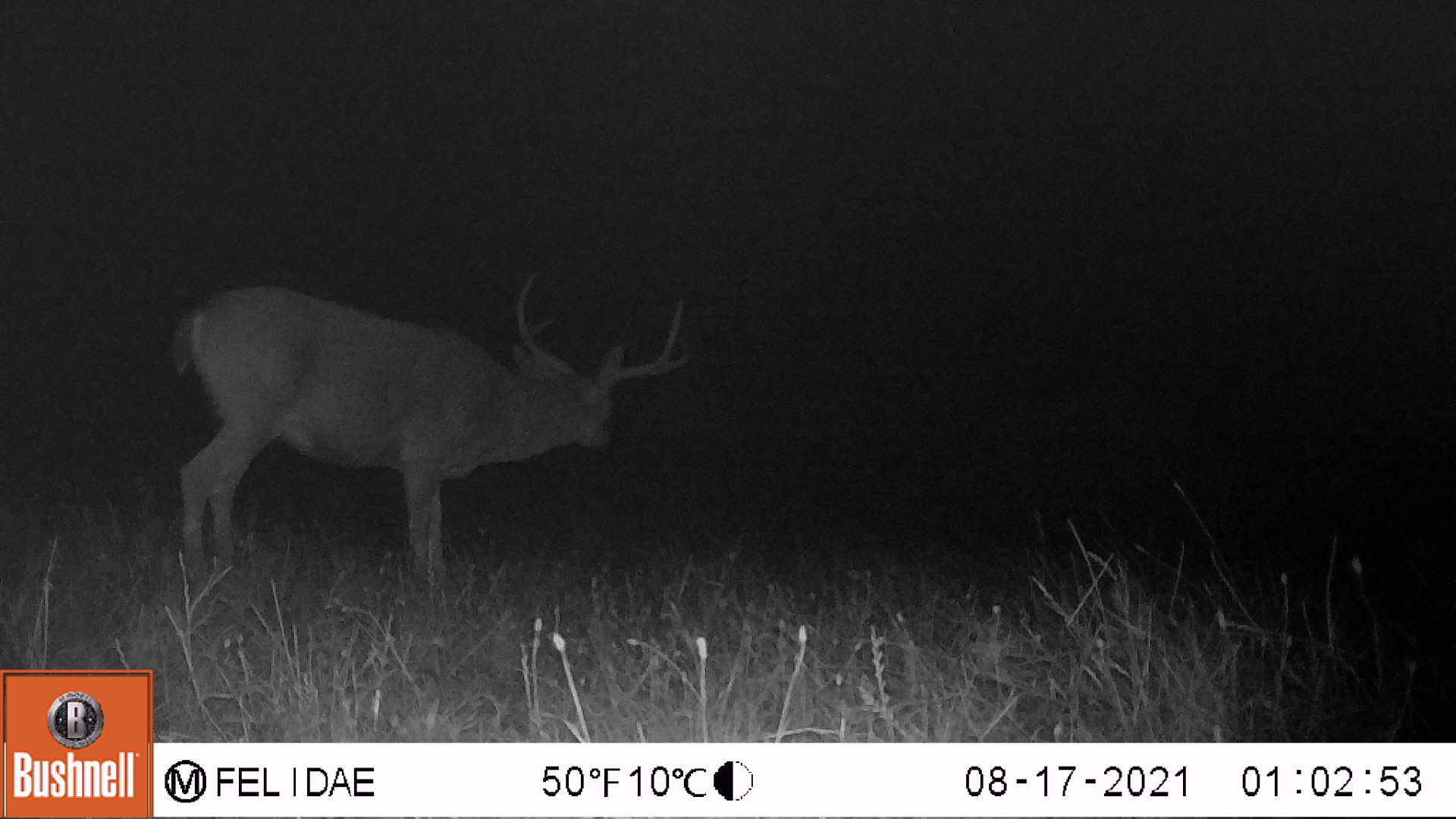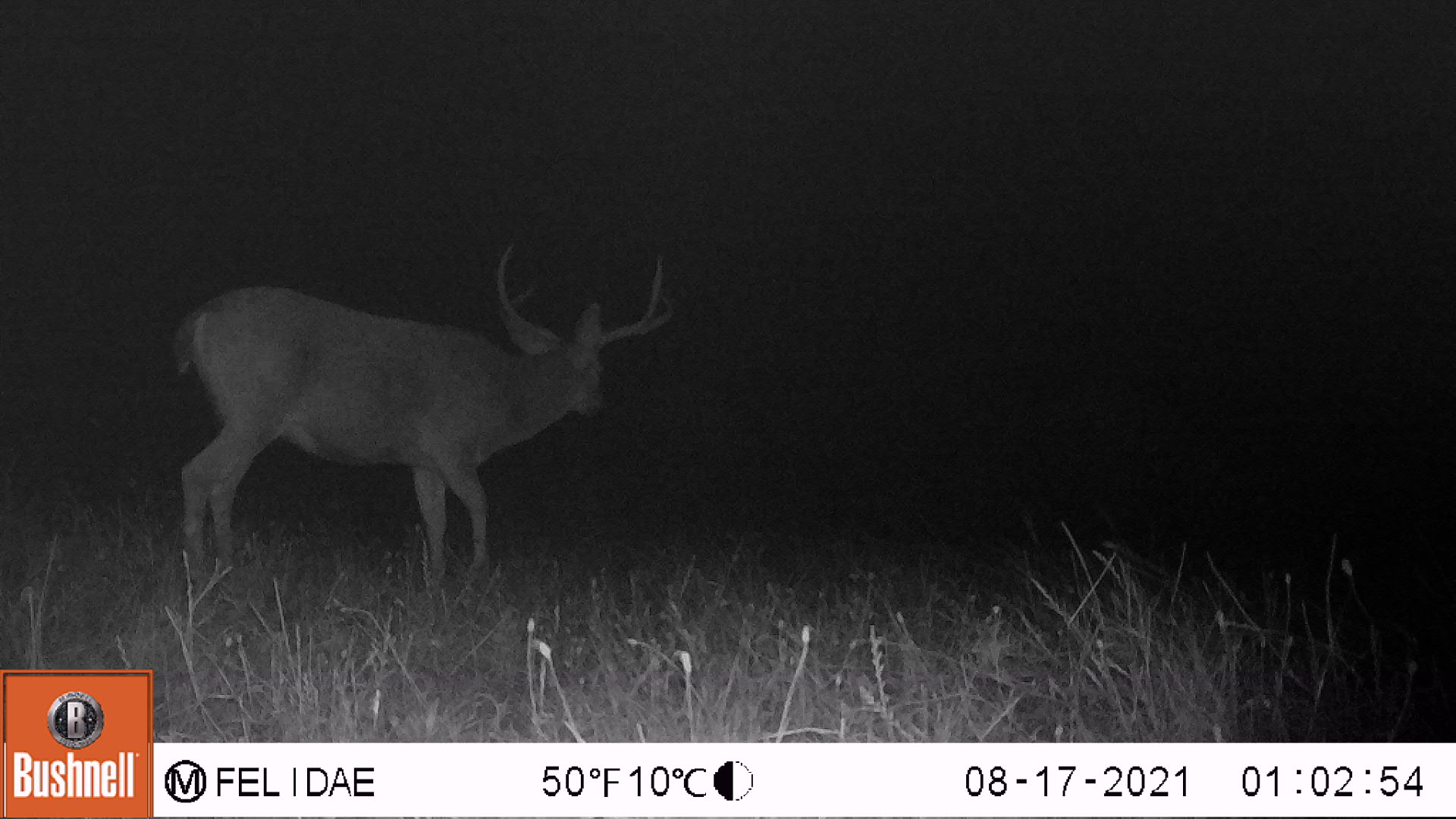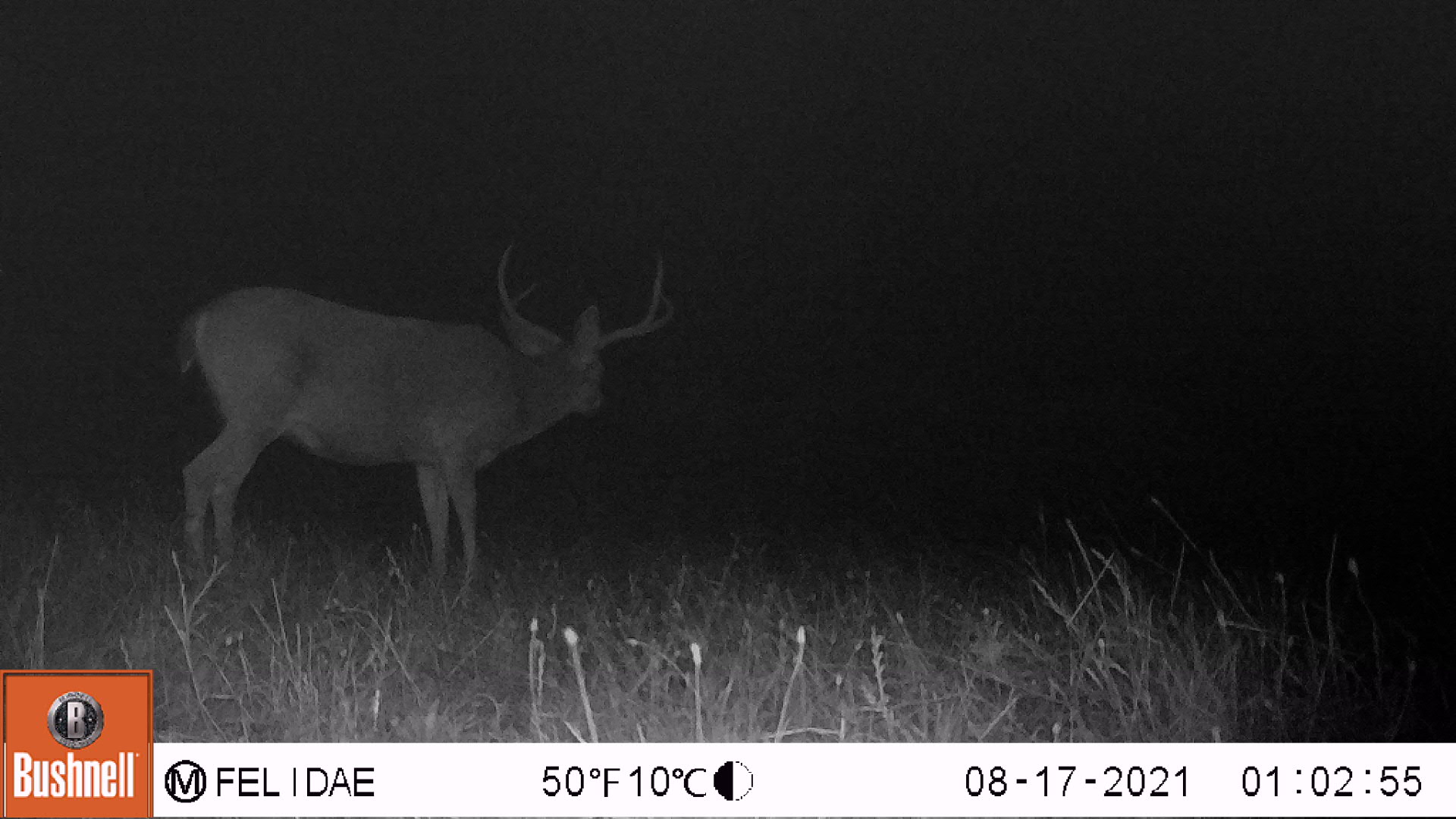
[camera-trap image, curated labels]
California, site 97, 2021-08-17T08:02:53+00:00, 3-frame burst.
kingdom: Animalia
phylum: Chordata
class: Mammalia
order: Artiodactyla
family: Cervidae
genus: Odocoileus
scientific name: Odocoileus hemionus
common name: mule deer